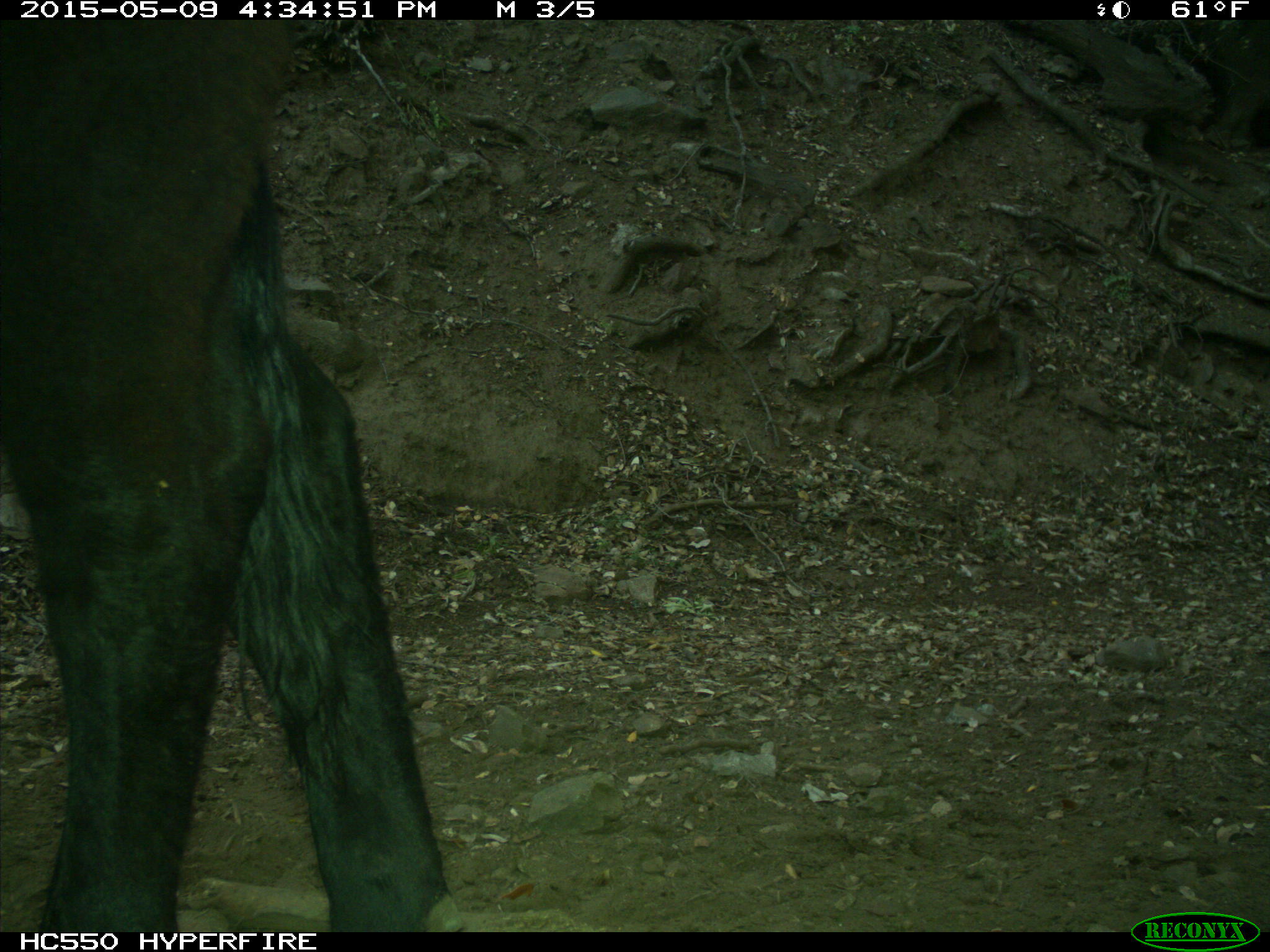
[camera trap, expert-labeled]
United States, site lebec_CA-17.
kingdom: Animalia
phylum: Chordata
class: Mammalia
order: Artiodactyla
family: Bovidae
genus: Bos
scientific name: Bos taurus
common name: domestic cow